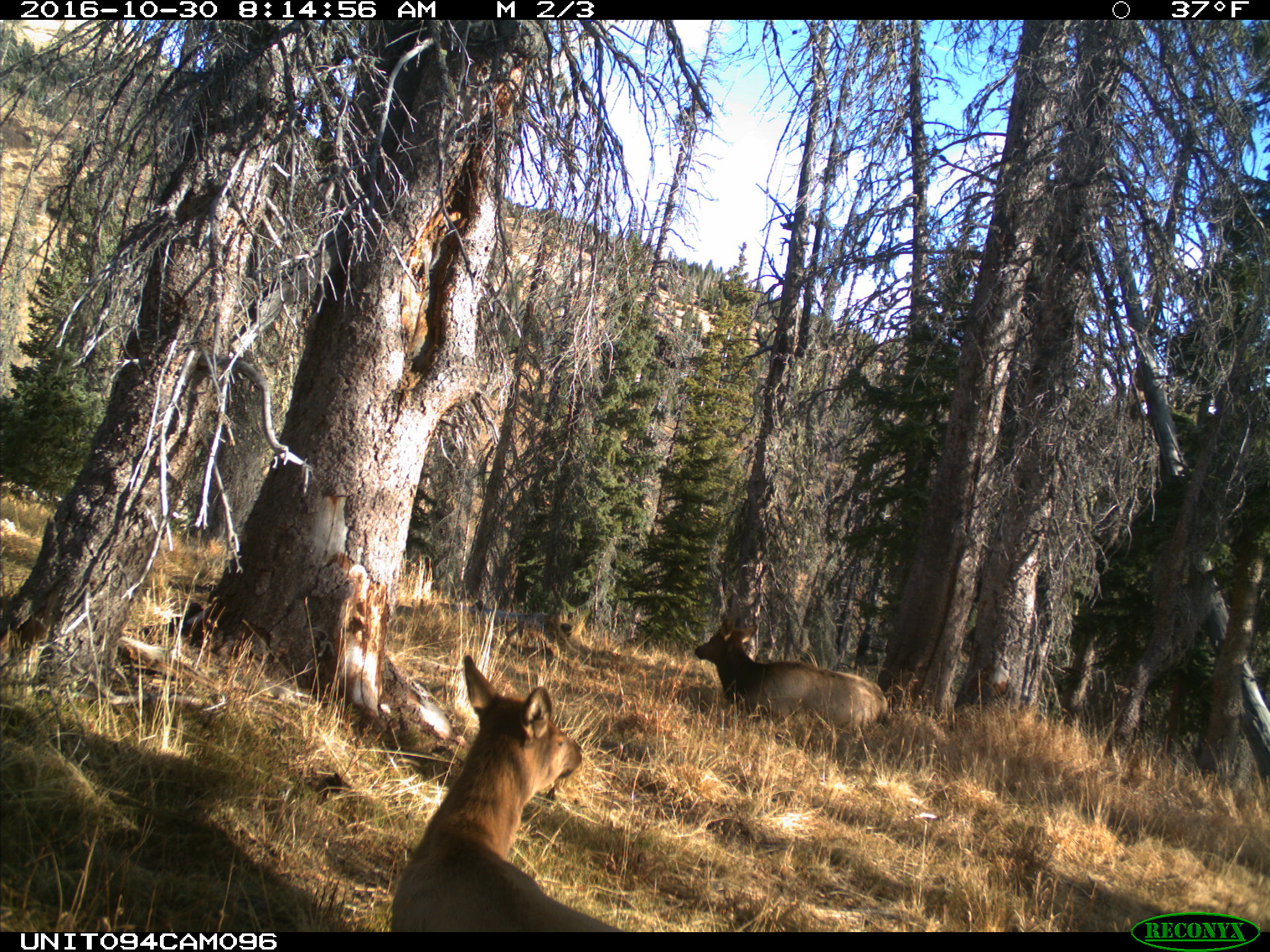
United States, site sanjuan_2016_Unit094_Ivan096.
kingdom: Animalia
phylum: Chordata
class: Mammalia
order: Artiodactyla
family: Cervidae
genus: Cervus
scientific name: Cervus elaphus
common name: red deer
Cervus elaphus (red deer).